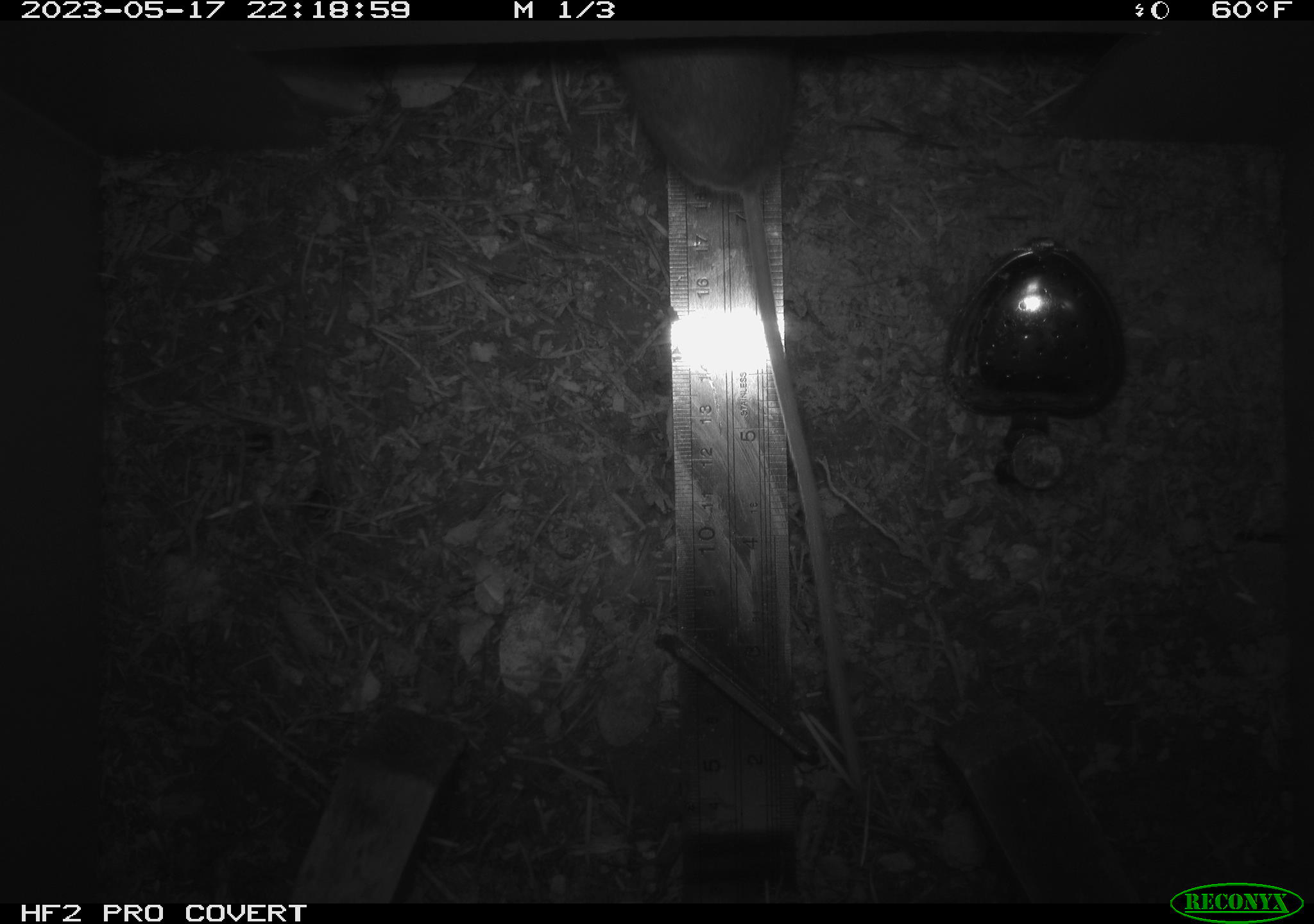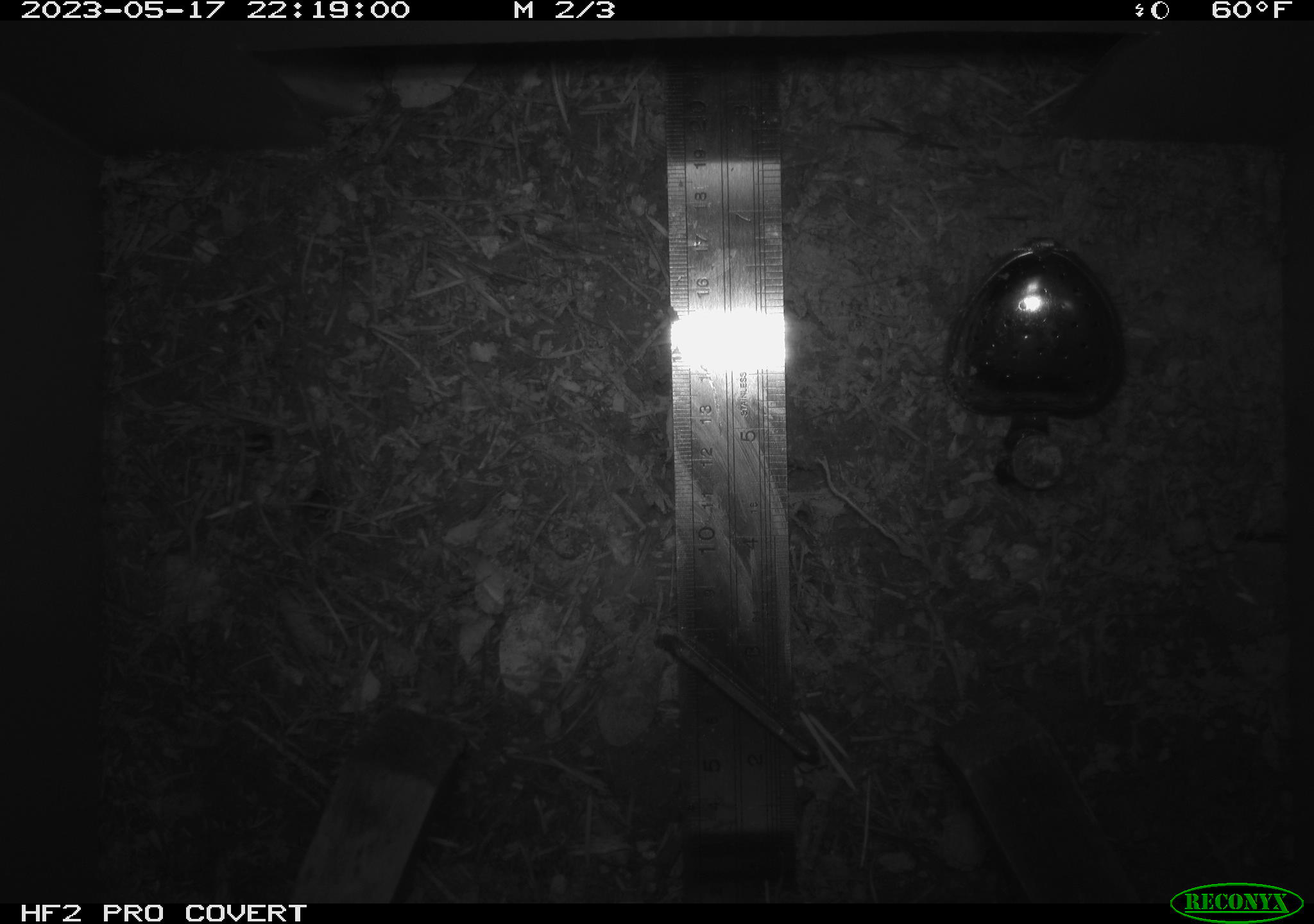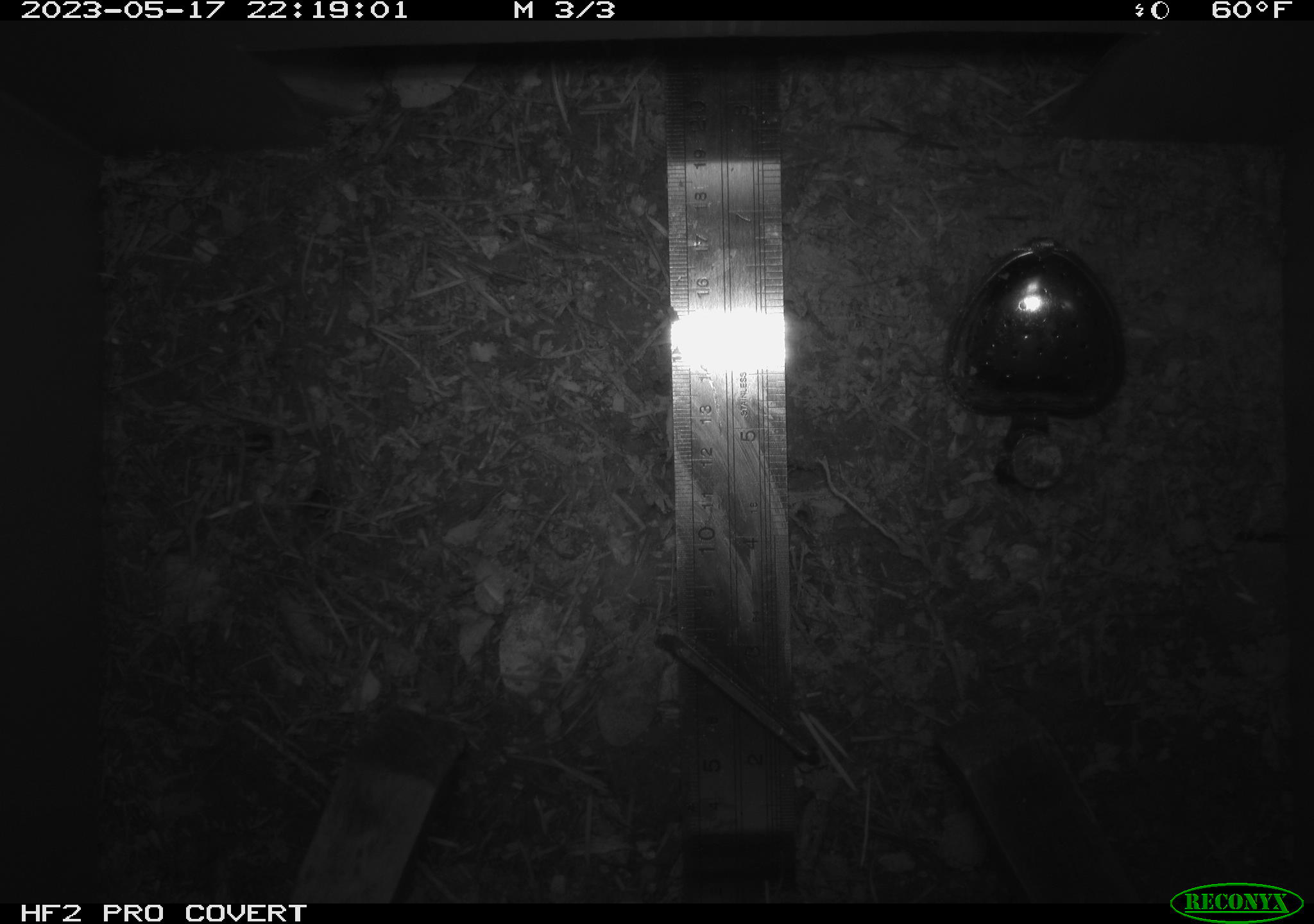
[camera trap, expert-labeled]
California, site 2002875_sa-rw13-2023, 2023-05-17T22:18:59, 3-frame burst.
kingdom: Animalia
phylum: Chordata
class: Mammalia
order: Rodentia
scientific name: Rodentia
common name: mouse species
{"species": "mouse species (Rodentia)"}